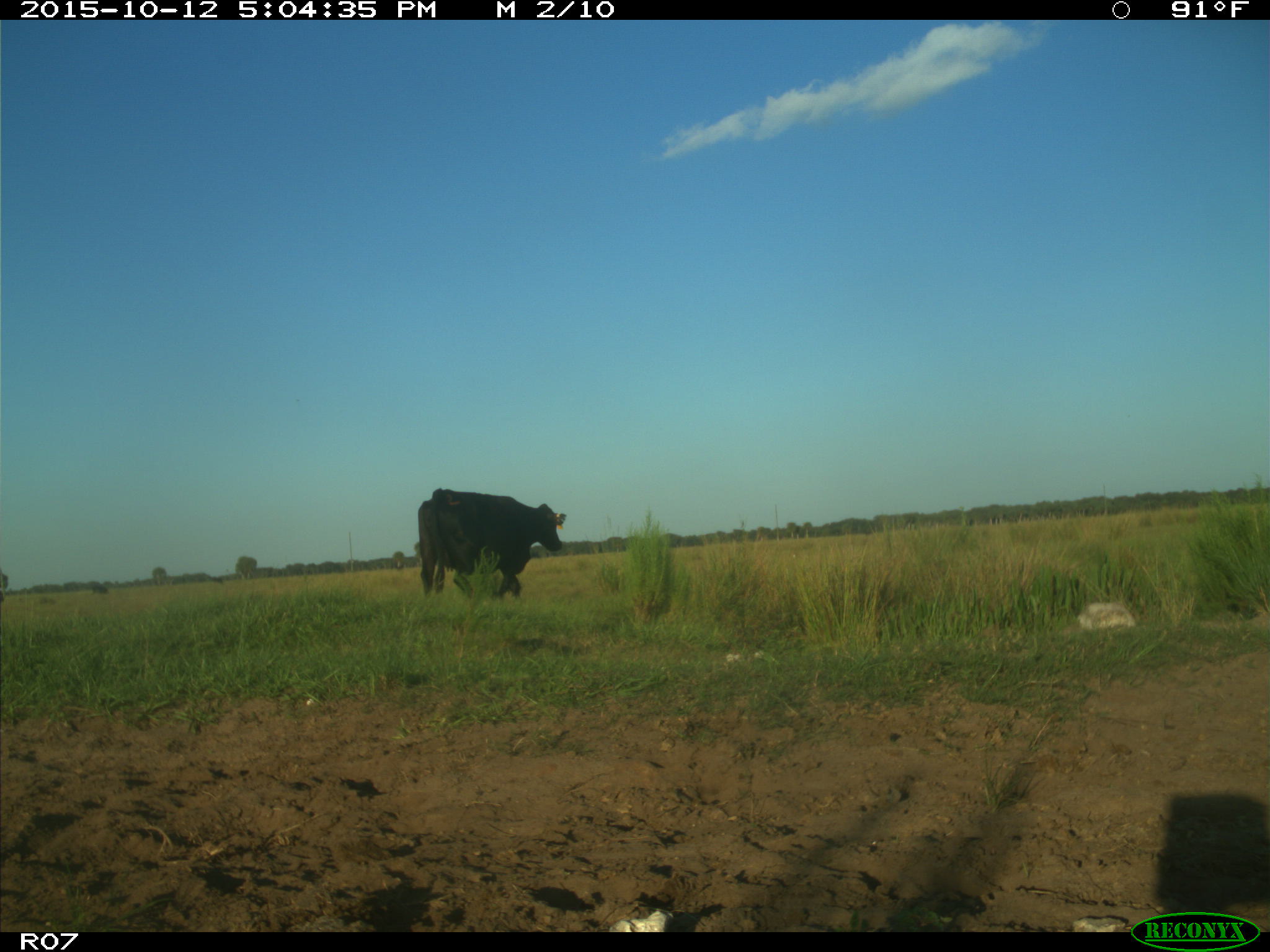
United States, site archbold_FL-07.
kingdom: Animalia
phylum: Chordata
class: Mammalia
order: Artiodactyla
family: Bovidae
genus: Bos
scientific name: Bos taurus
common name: domestic cow